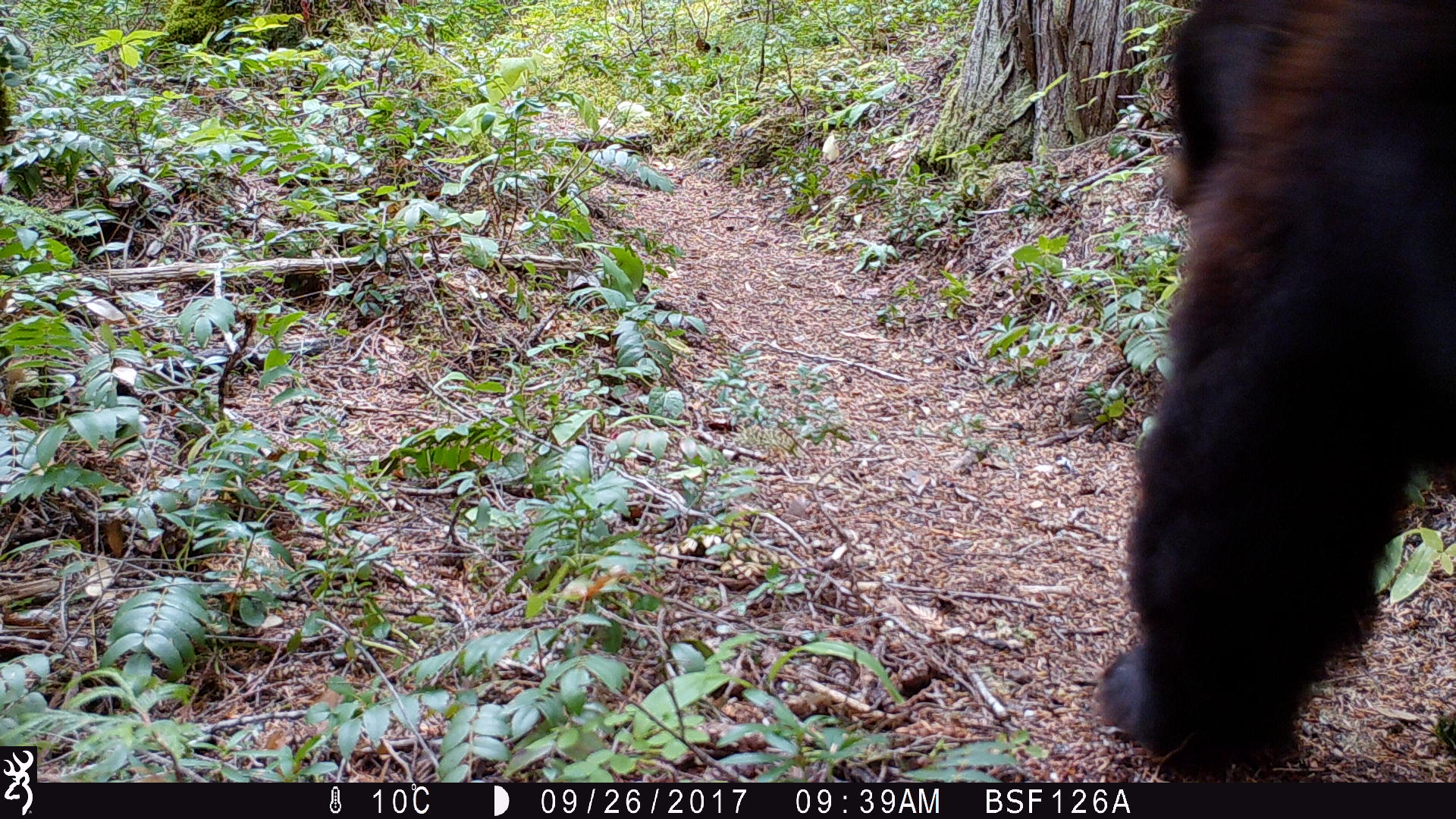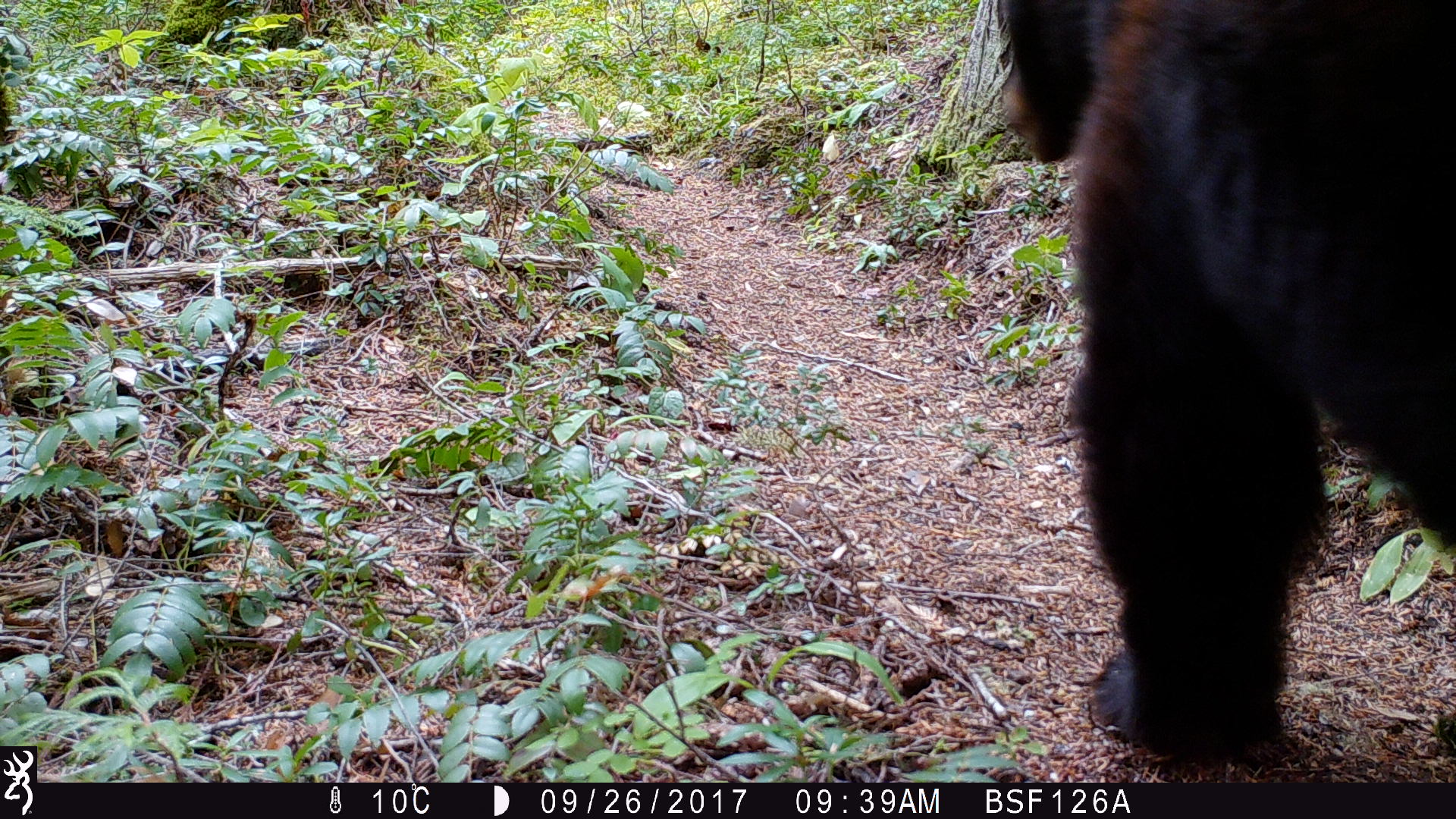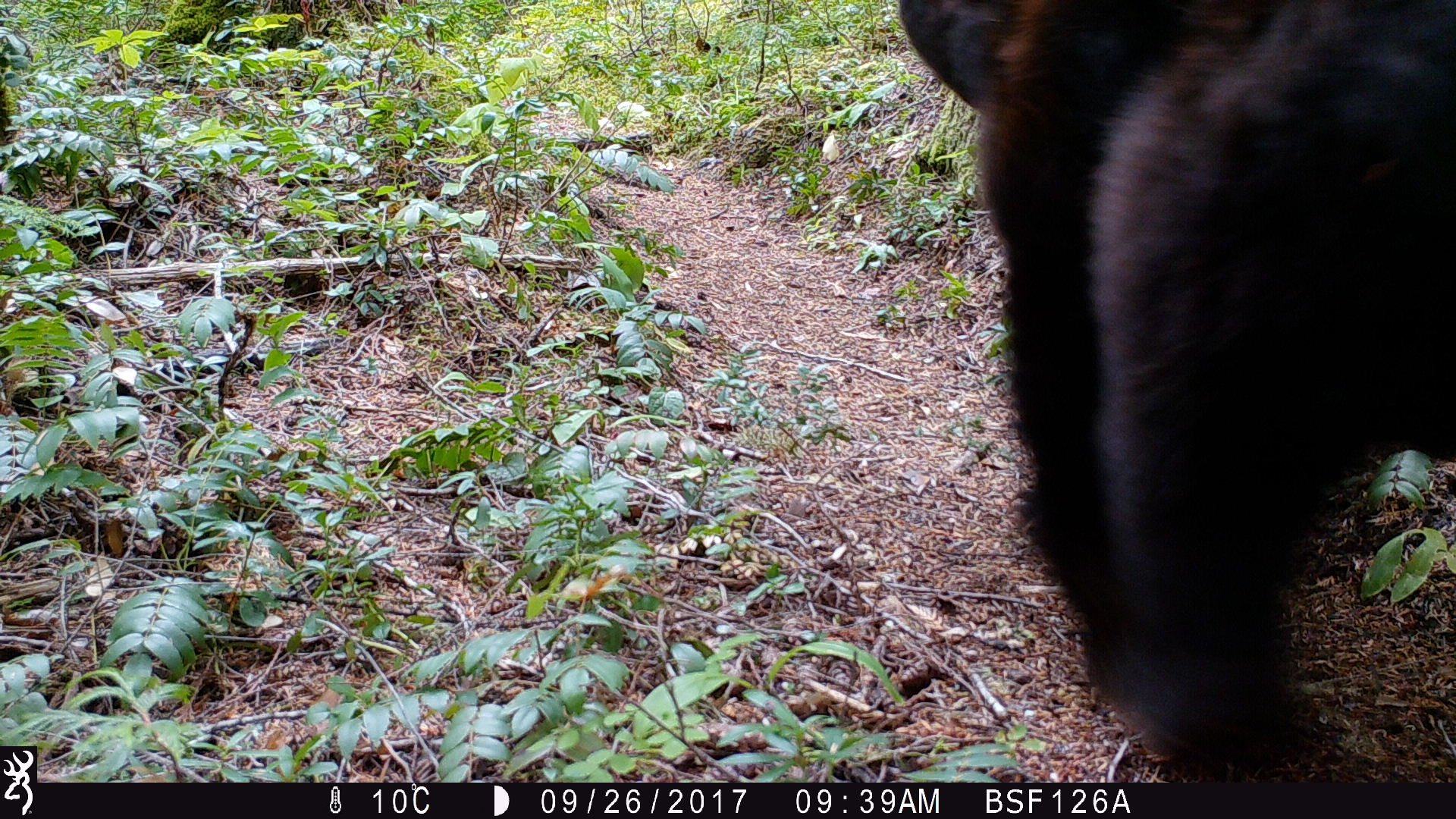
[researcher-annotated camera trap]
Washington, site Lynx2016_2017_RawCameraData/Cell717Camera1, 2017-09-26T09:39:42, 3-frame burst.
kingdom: Animalia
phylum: Chordata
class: Mammalia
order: Carnivora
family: Ursidae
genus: Ursus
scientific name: Ursus americanus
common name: american black bear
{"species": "Ursus americanus (american black bear)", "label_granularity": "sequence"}